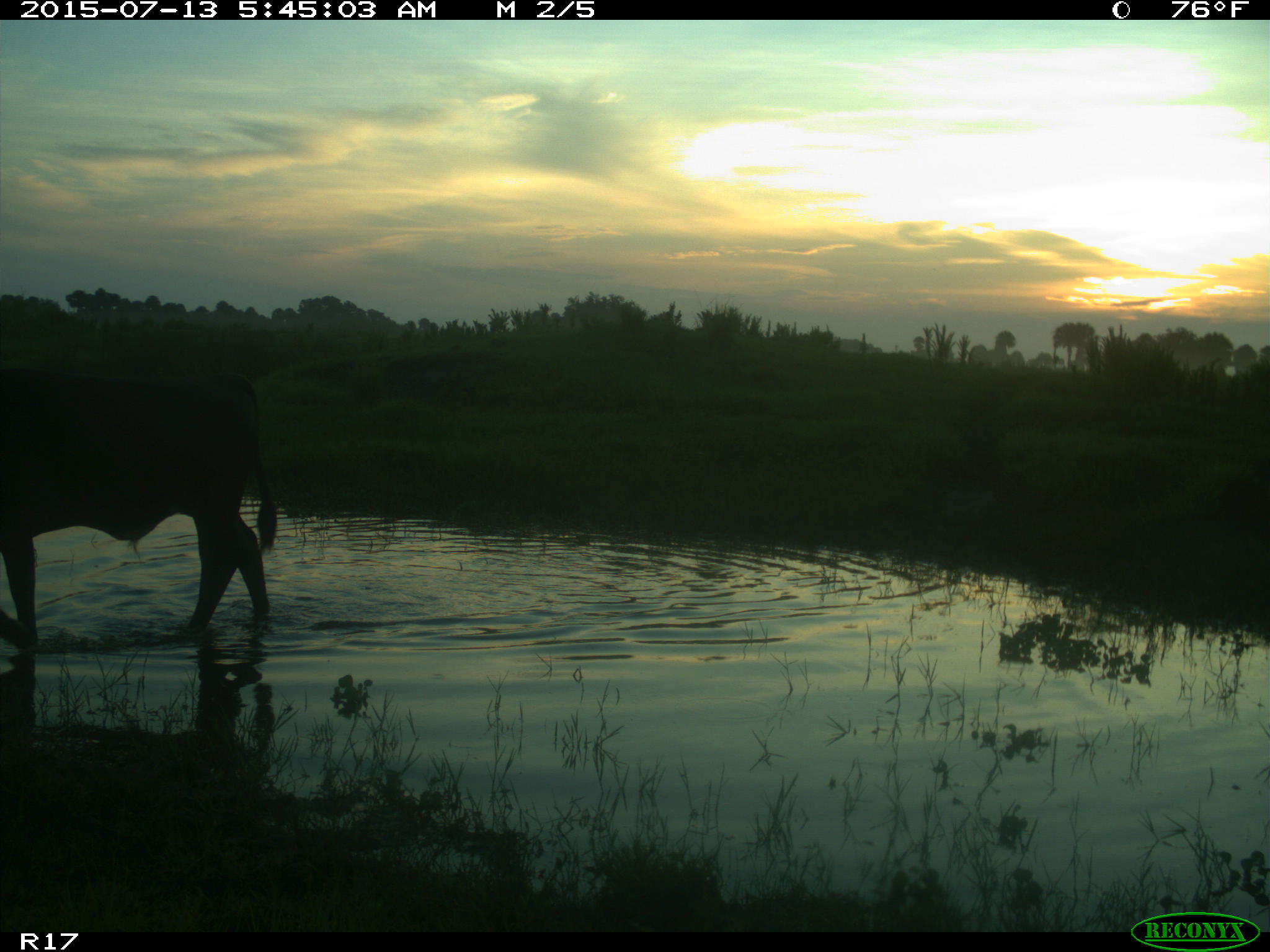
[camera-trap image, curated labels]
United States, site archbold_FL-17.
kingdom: Animalia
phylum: Chordata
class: Mammalia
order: Artiodactyla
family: Bovidae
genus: Bos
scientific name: Bos taurus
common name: domestic cow